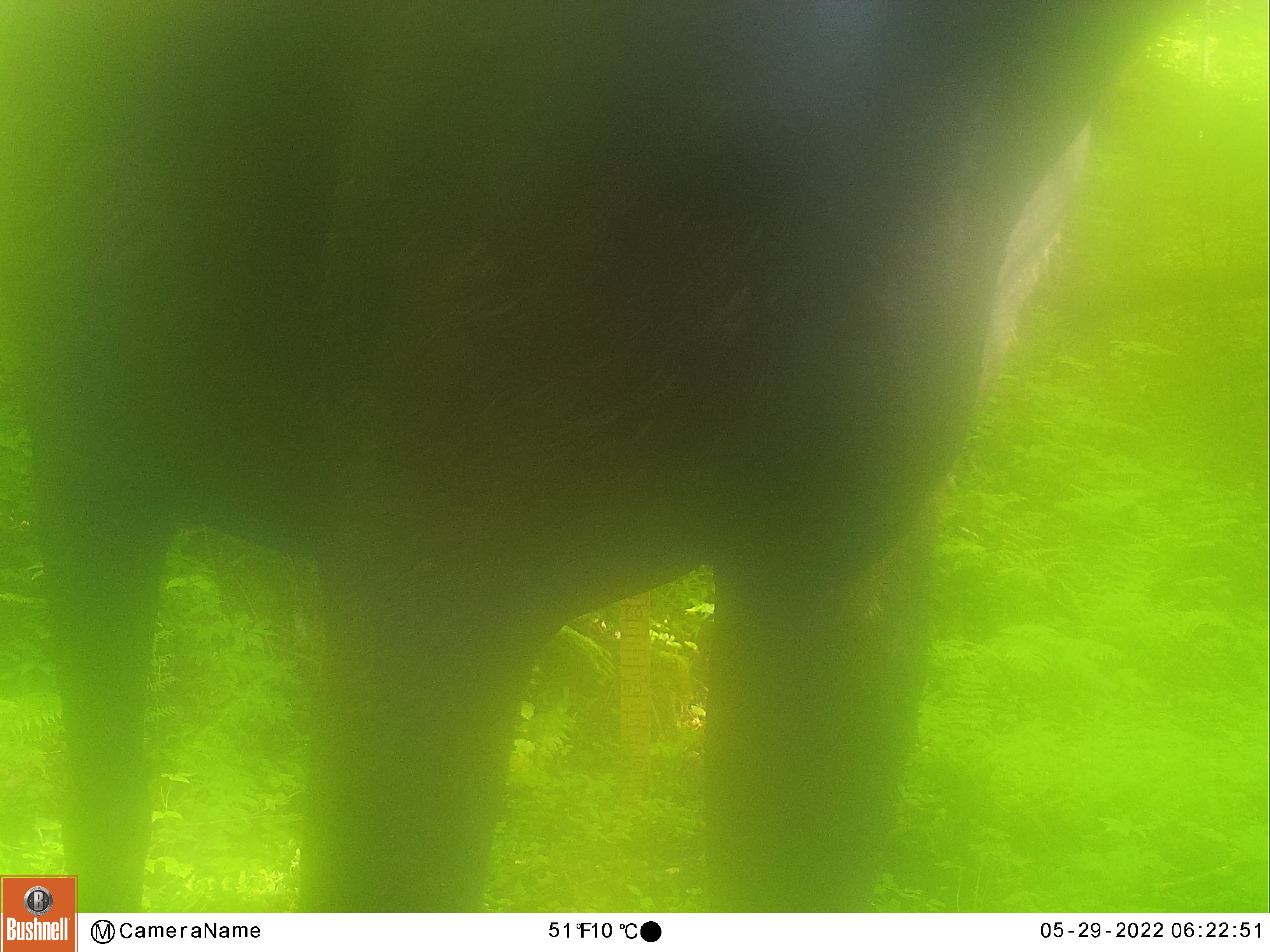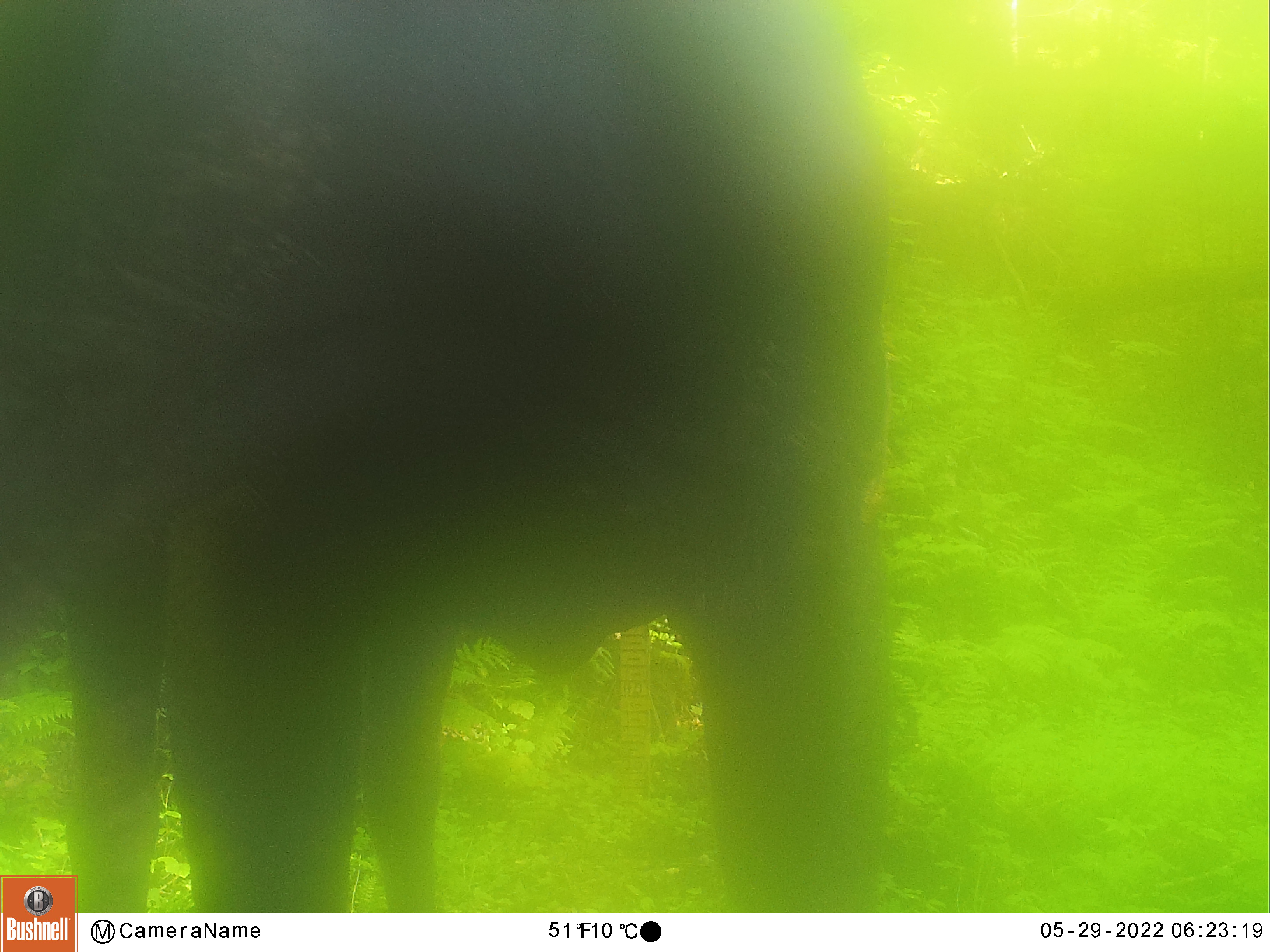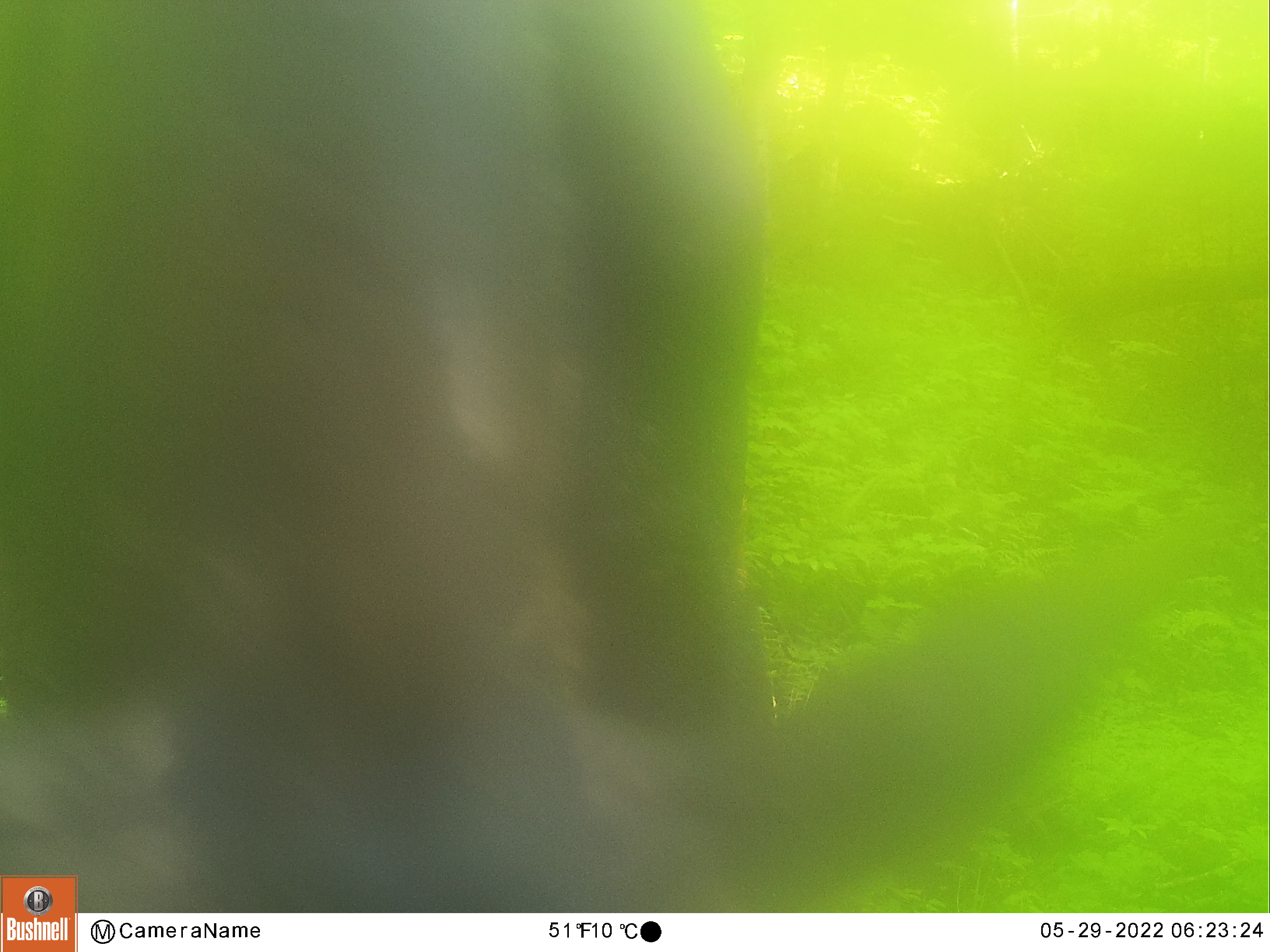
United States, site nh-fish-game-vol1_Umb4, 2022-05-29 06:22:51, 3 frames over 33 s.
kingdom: Animalia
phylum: Chordata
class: Mammalia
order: Artiodactyla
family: Cervidae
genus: Alces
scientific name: Alces alces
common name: moose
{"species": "moose (Alces alces)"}